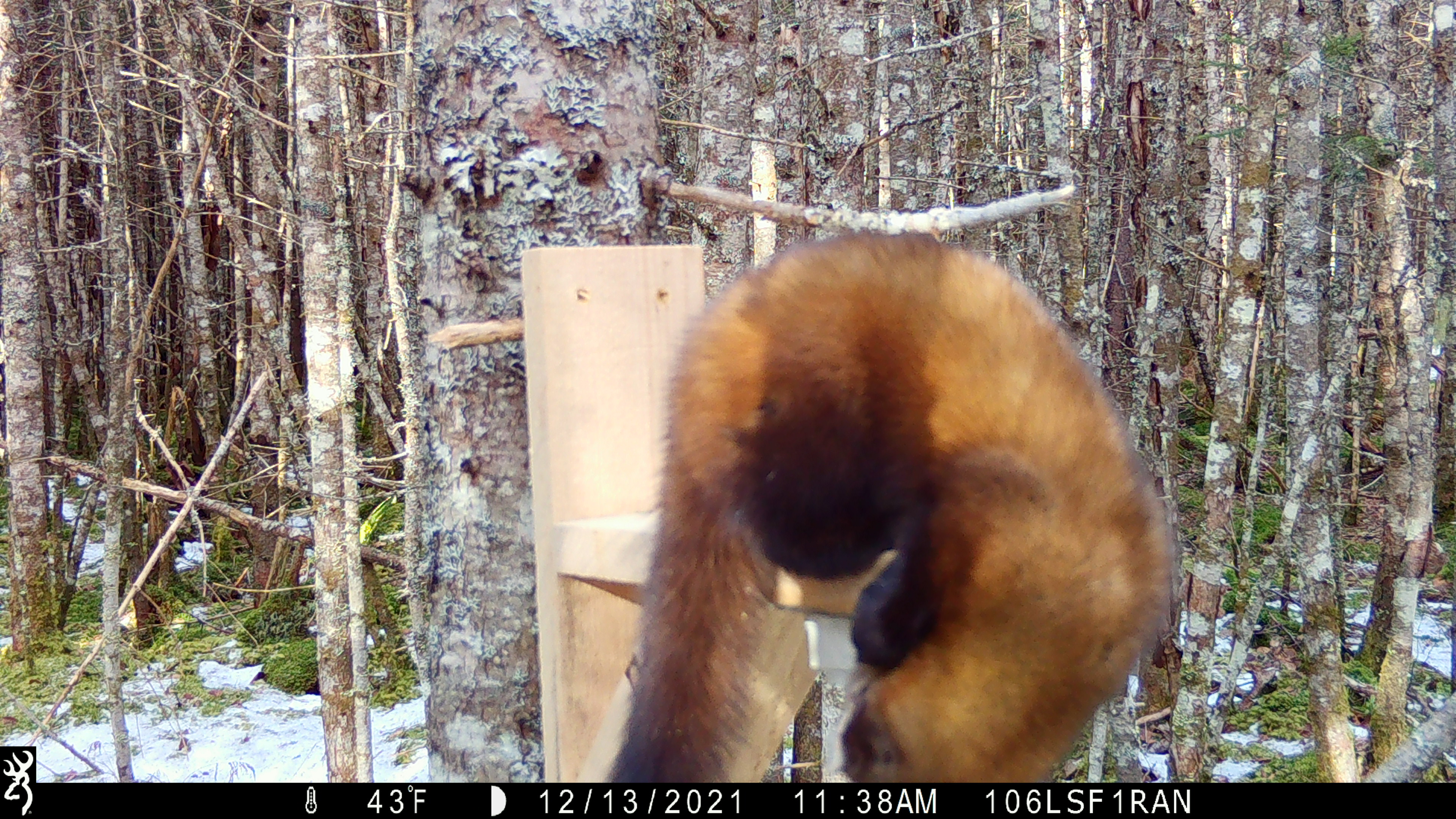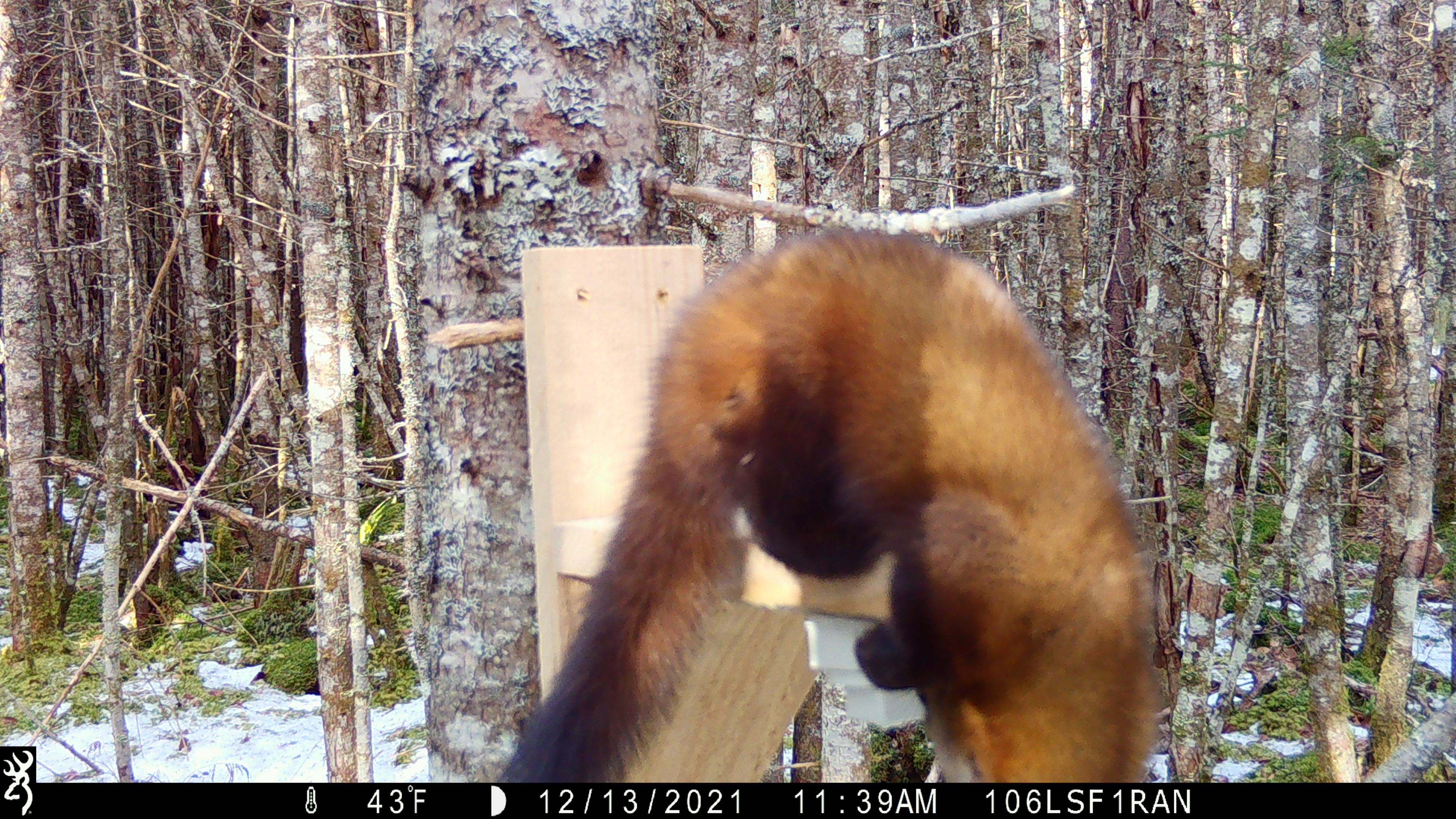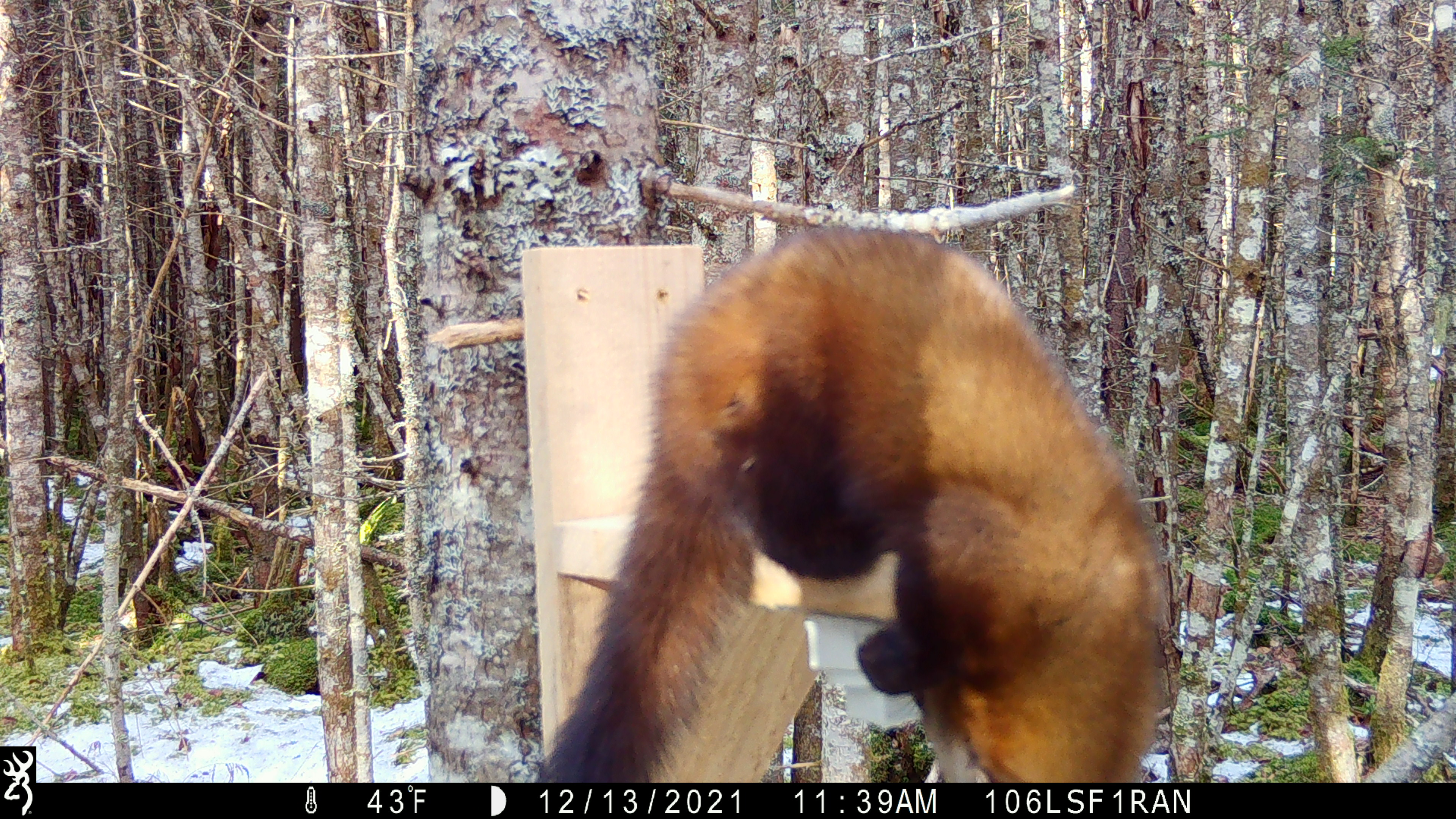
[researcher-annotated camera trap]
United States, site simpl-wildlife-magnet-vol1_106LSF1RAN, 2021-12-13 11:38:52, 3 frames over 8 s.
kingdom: Animalia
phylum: Chordata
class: Mammalia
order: Carnivora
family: Mustelidae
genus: Martes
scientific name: Martes americana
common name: american marten